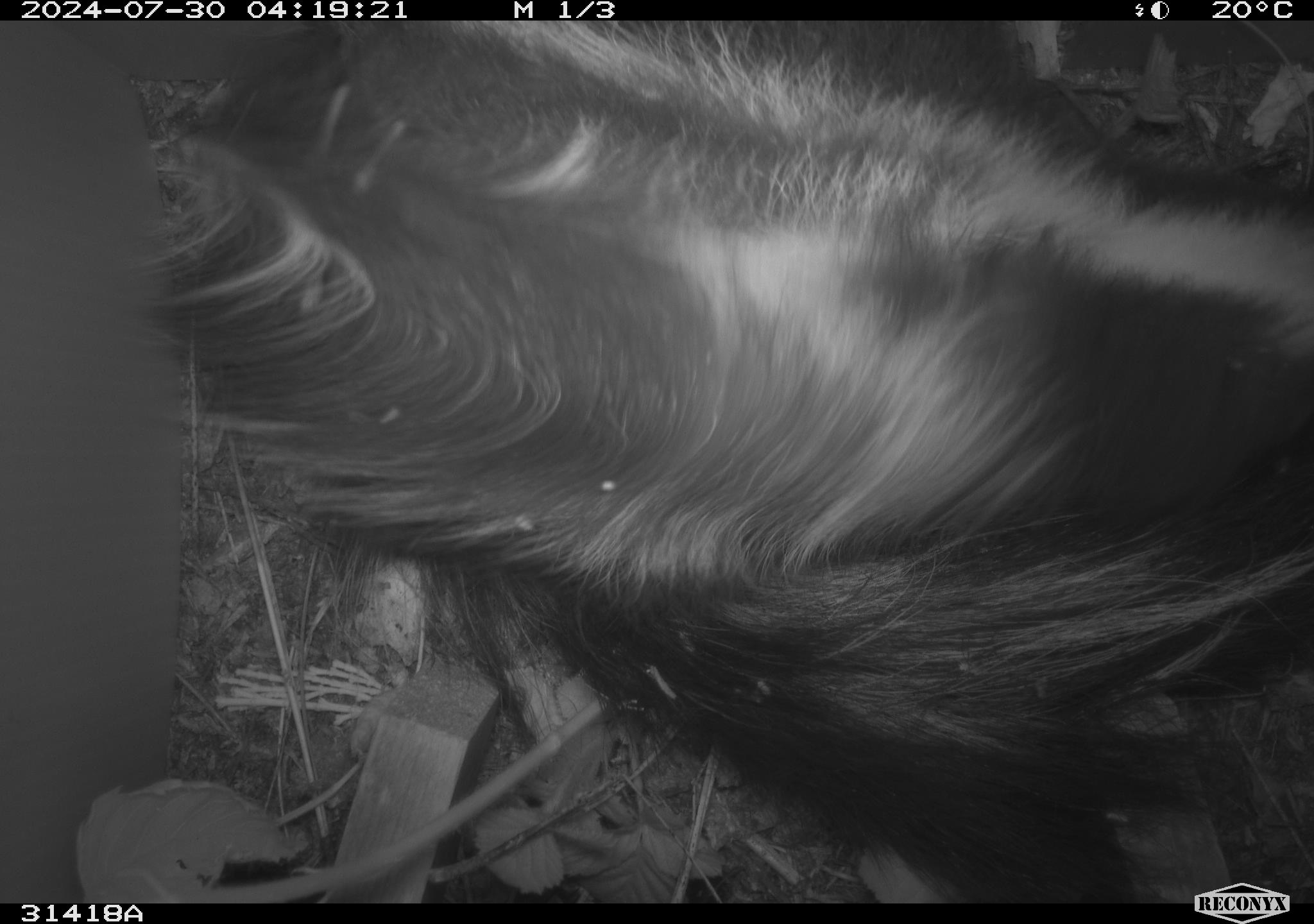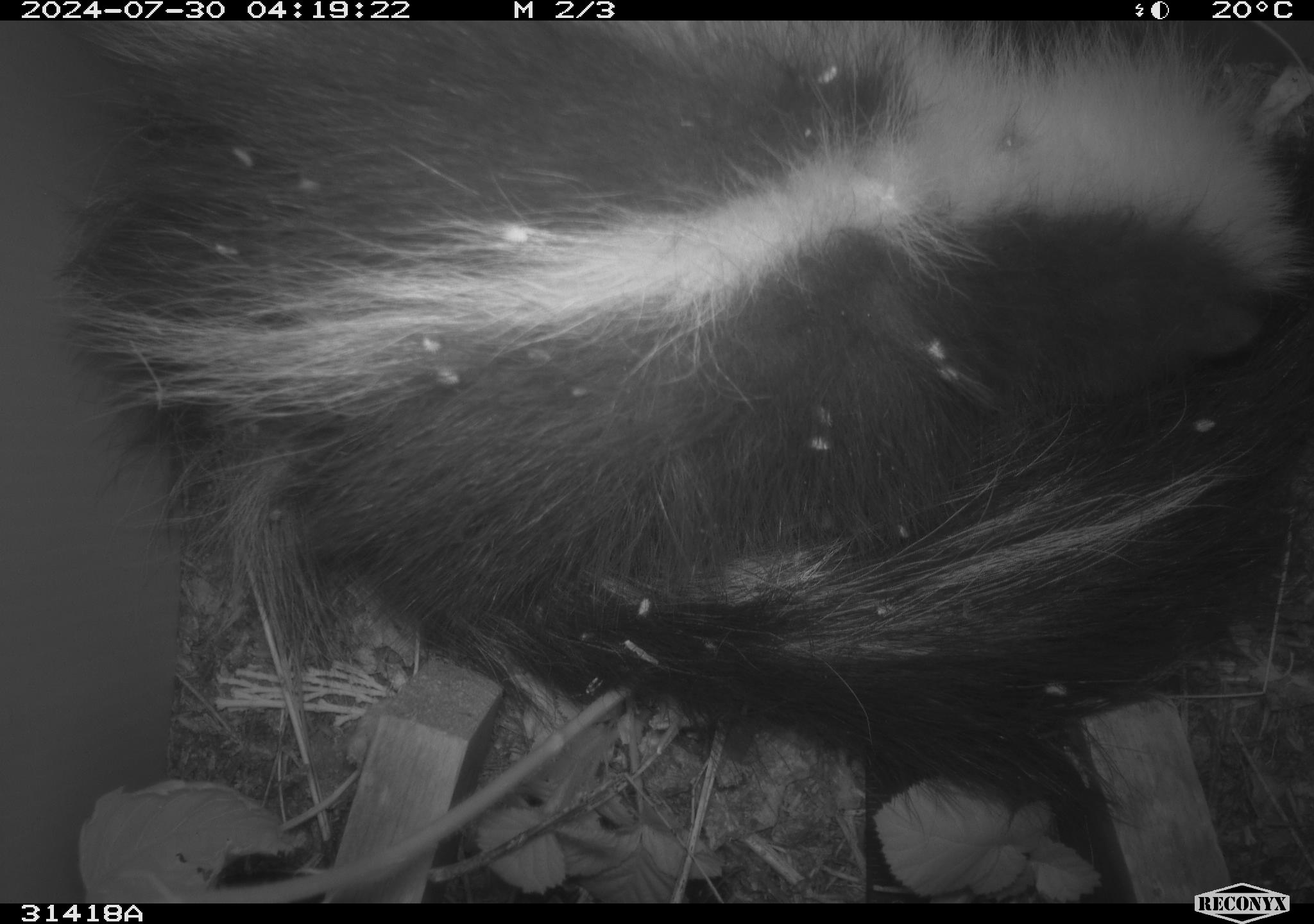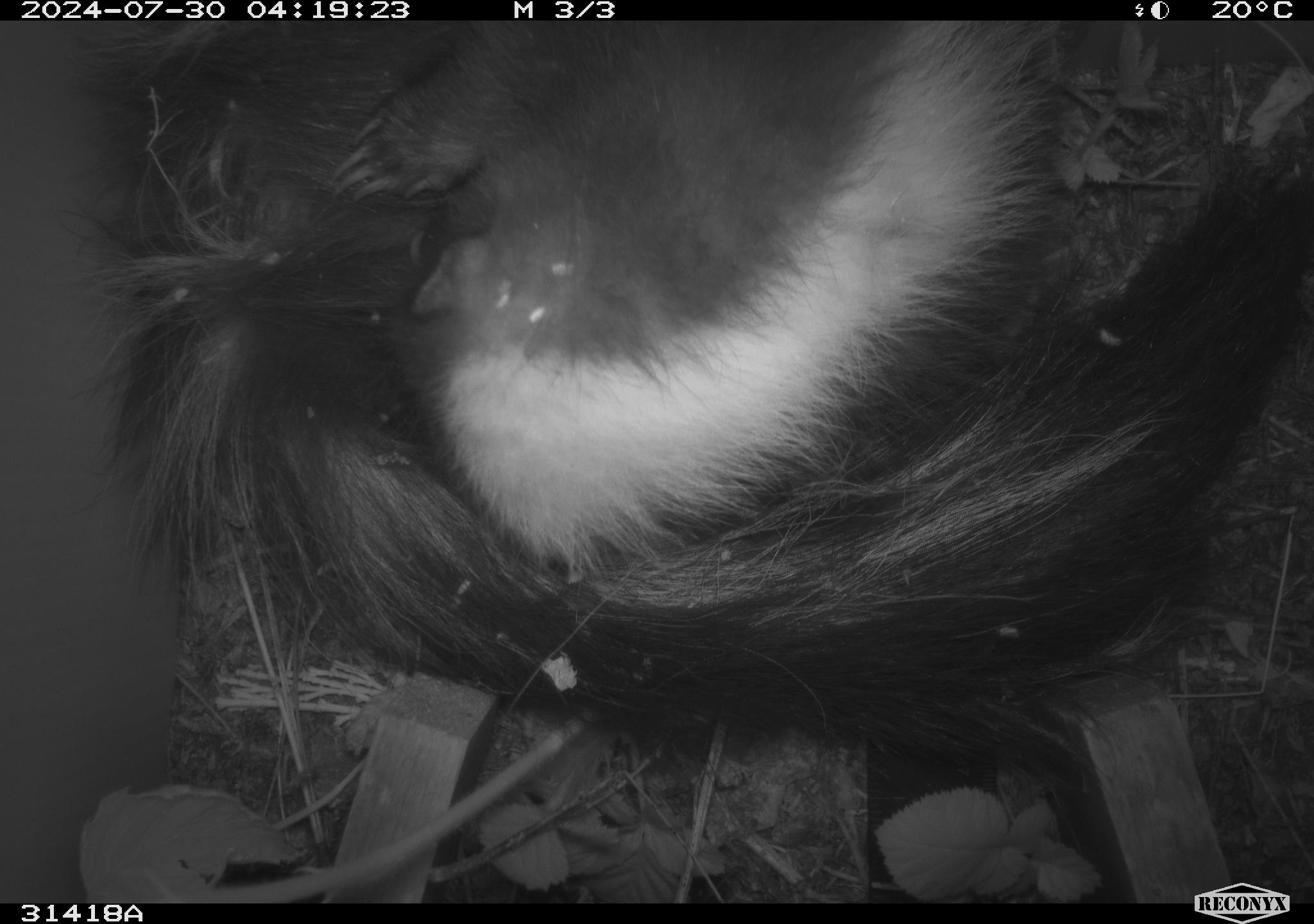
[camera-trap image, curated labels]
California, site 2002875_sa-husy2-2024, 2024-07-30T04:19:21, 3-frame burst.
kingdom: Animalia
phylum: Chordata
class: Mammalia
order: Carnivora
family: Mephitidae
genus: Mephitis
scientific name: Mephitis mephitis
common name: striped skunk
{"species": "striped skunk (Mephitis mephitis)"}